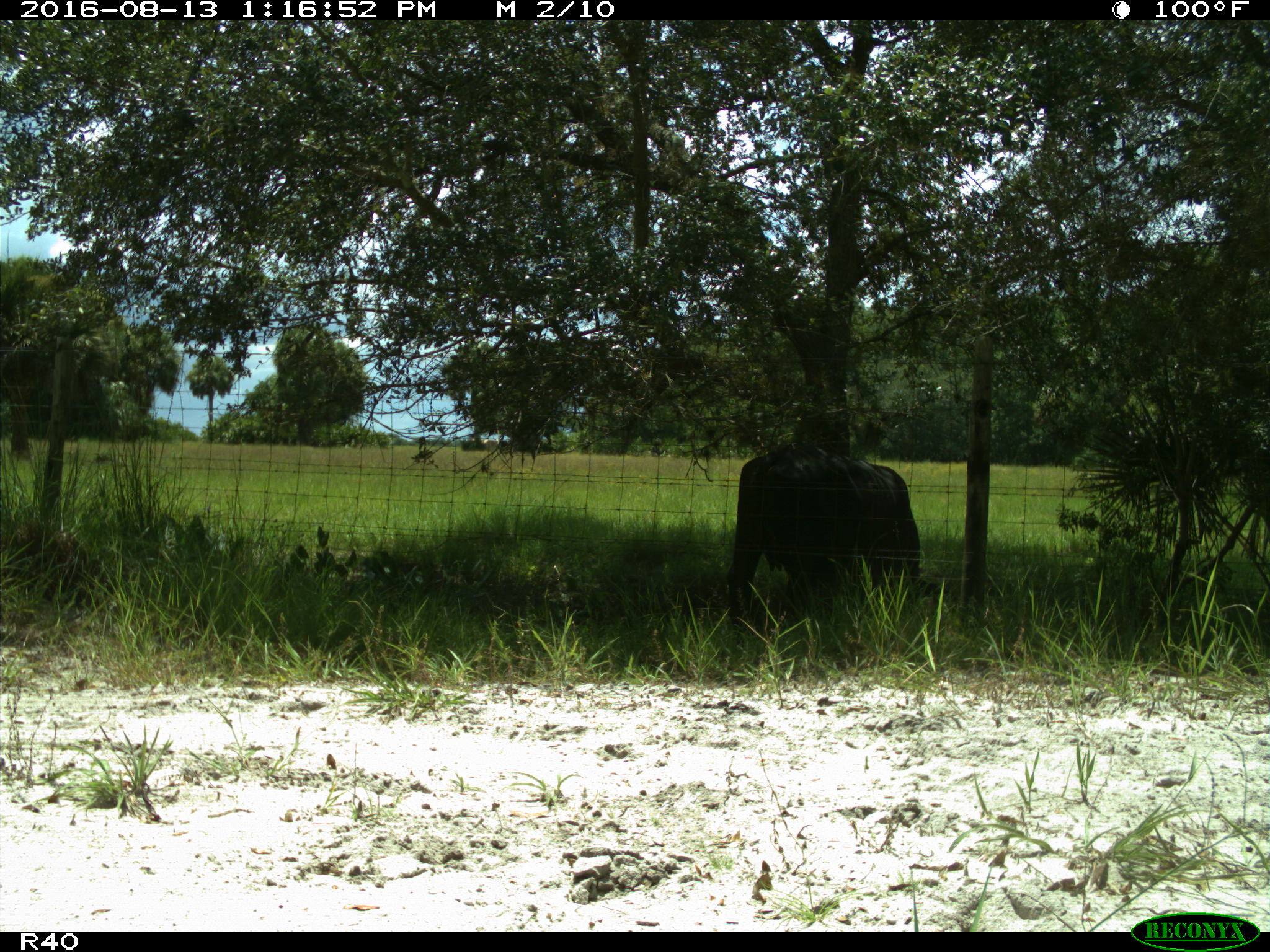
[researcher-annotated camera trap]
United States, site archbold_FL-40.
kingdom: Animalia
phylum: Chordata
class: Mammalia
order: Artiodactyla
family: Bovidae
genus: Bos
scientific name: Bos taurus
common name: domestic cow